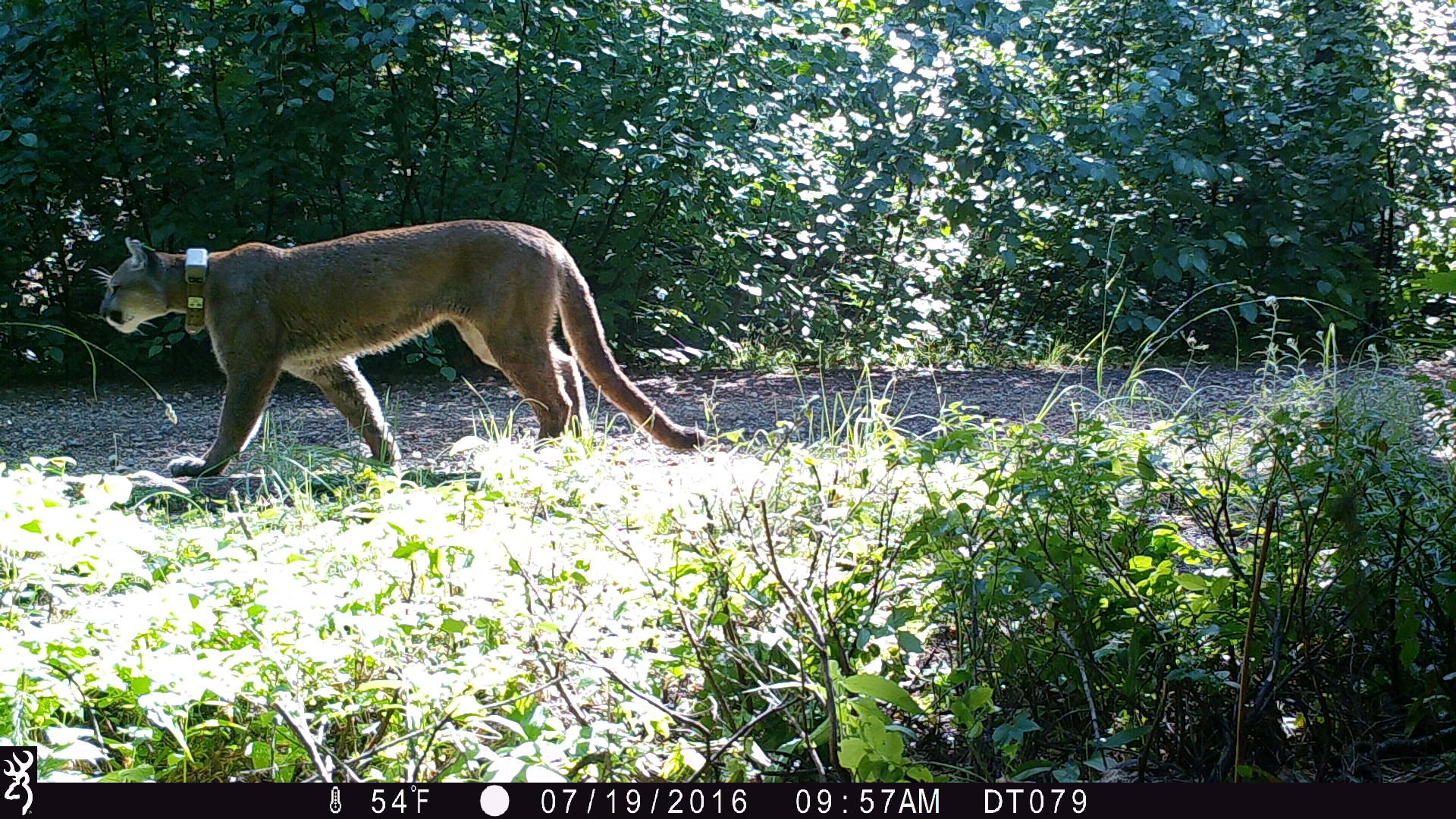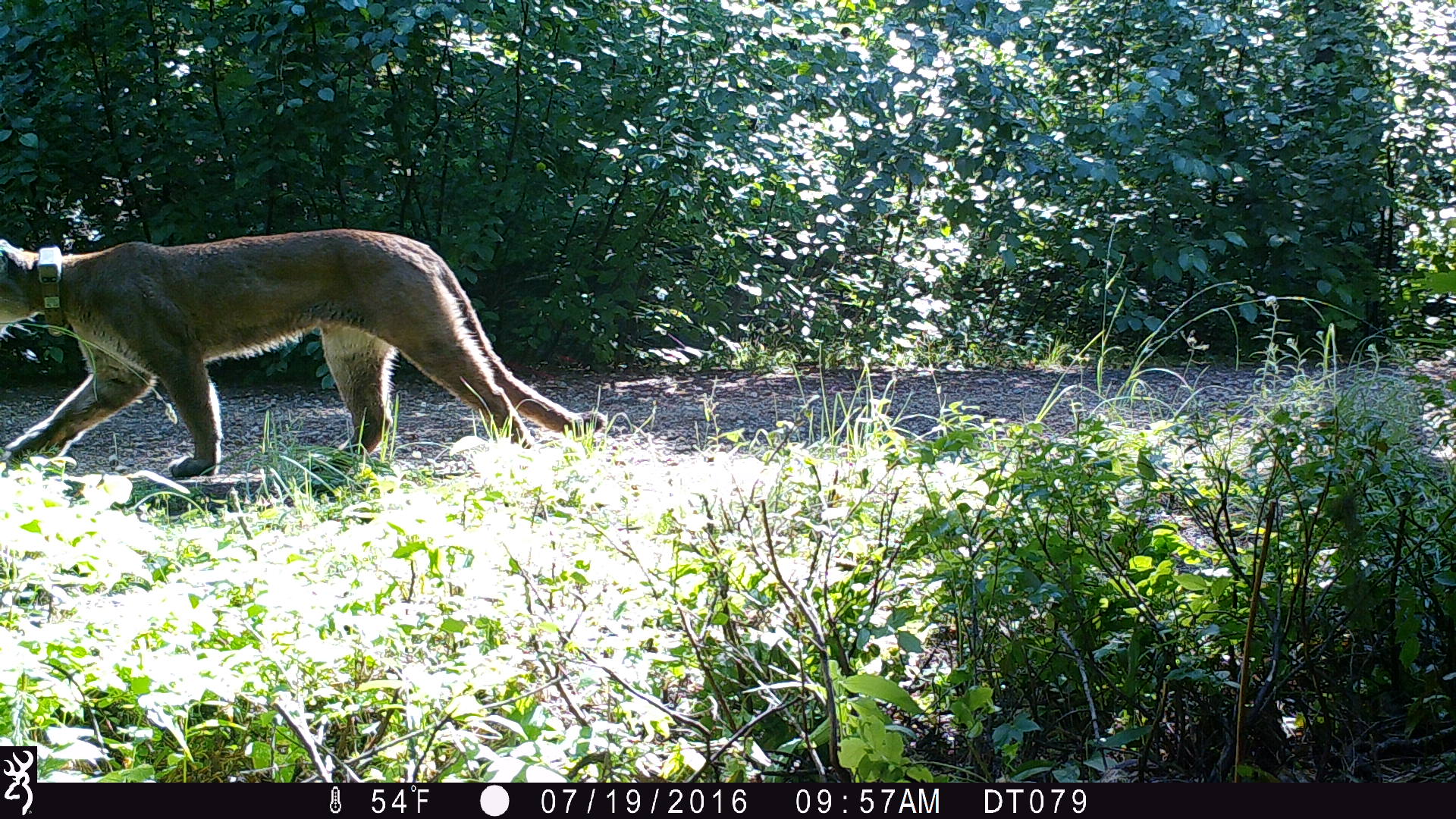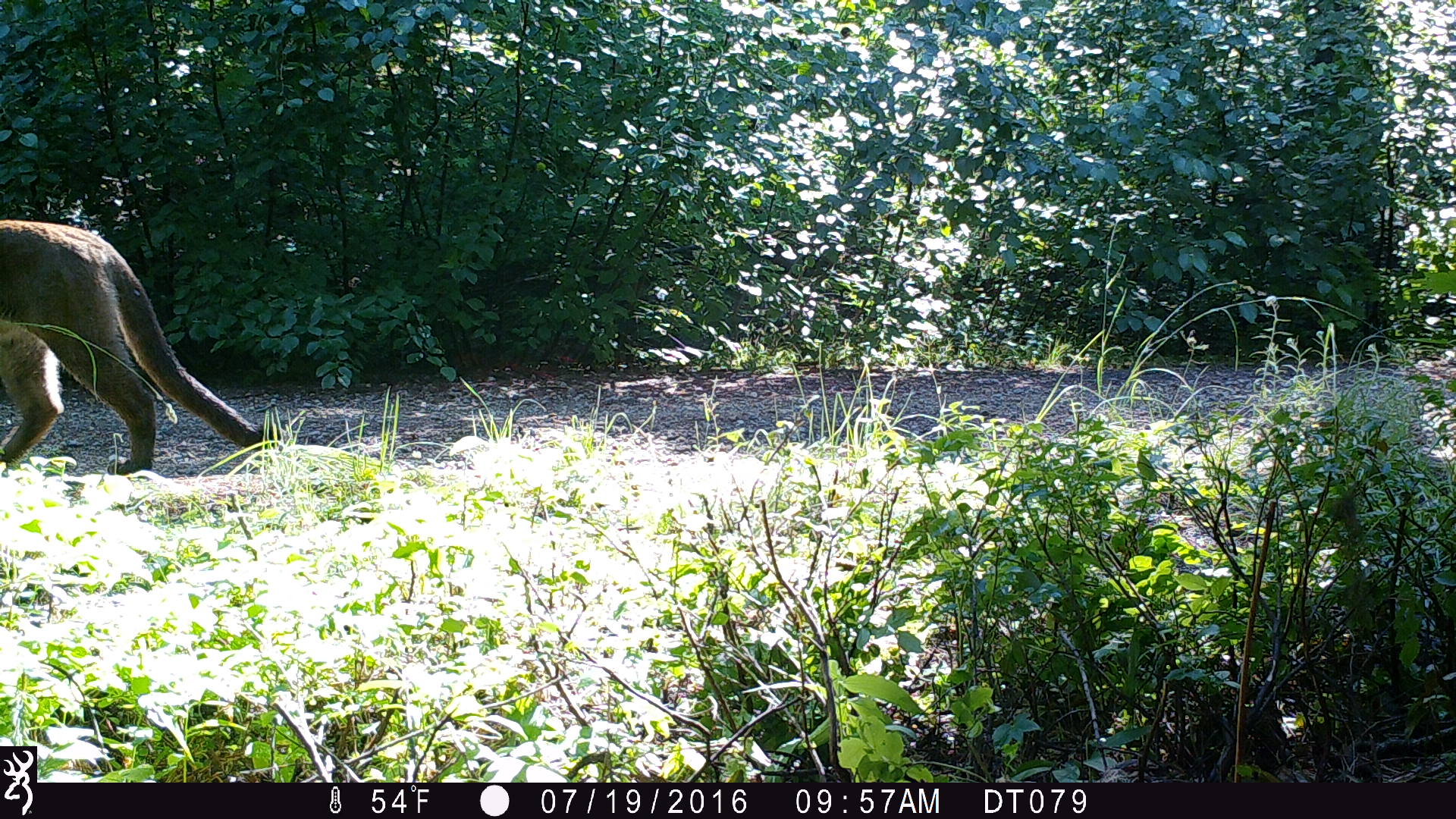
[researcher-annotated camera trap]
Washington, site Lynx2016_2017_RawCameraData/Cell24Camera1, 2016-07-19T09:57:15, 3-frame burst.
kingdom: Animalia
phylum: Chordata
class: Mammalia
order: Carnivora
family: Felidae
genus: Puma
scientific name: Puma concolor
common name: mountain lion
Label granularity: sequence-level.